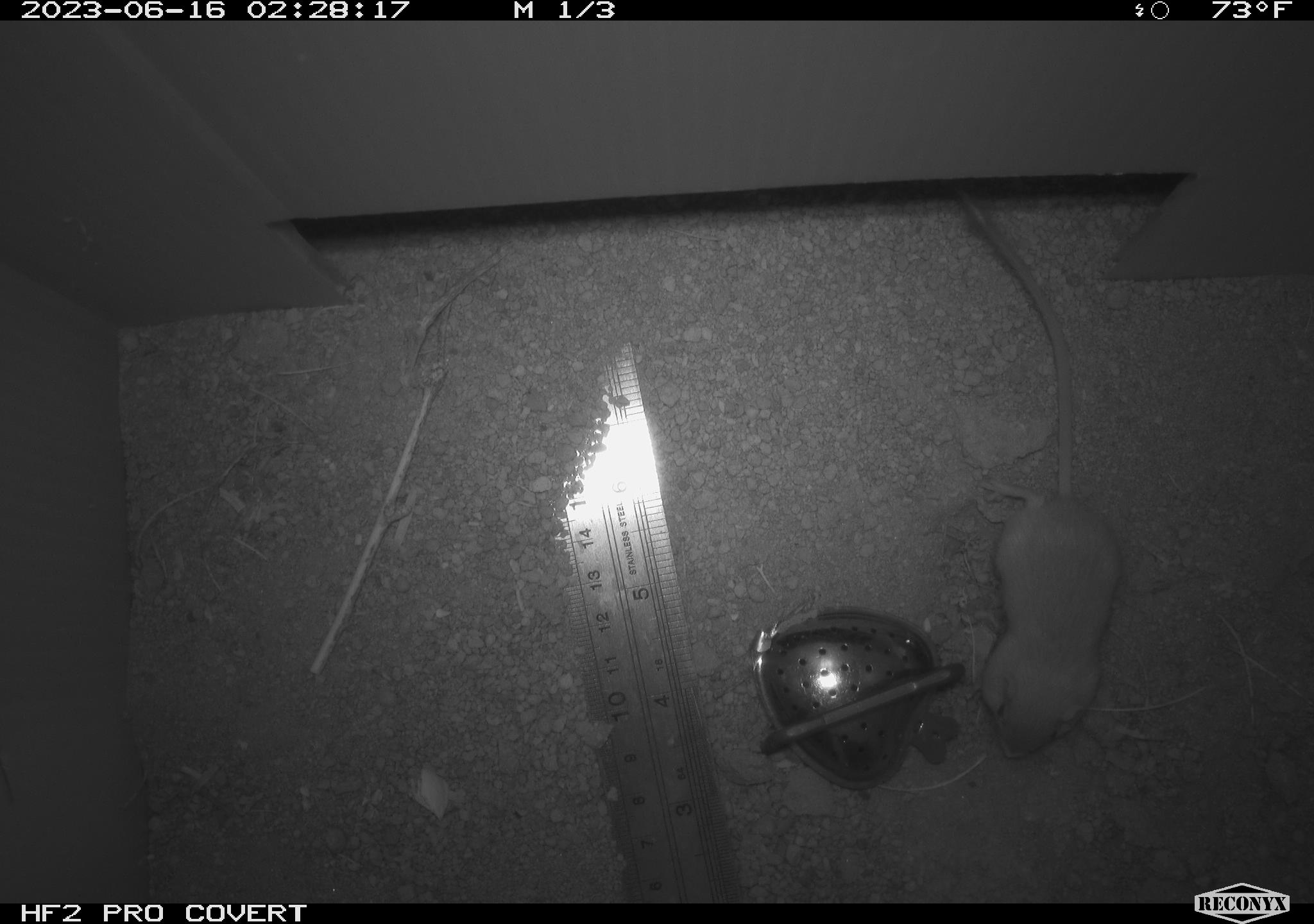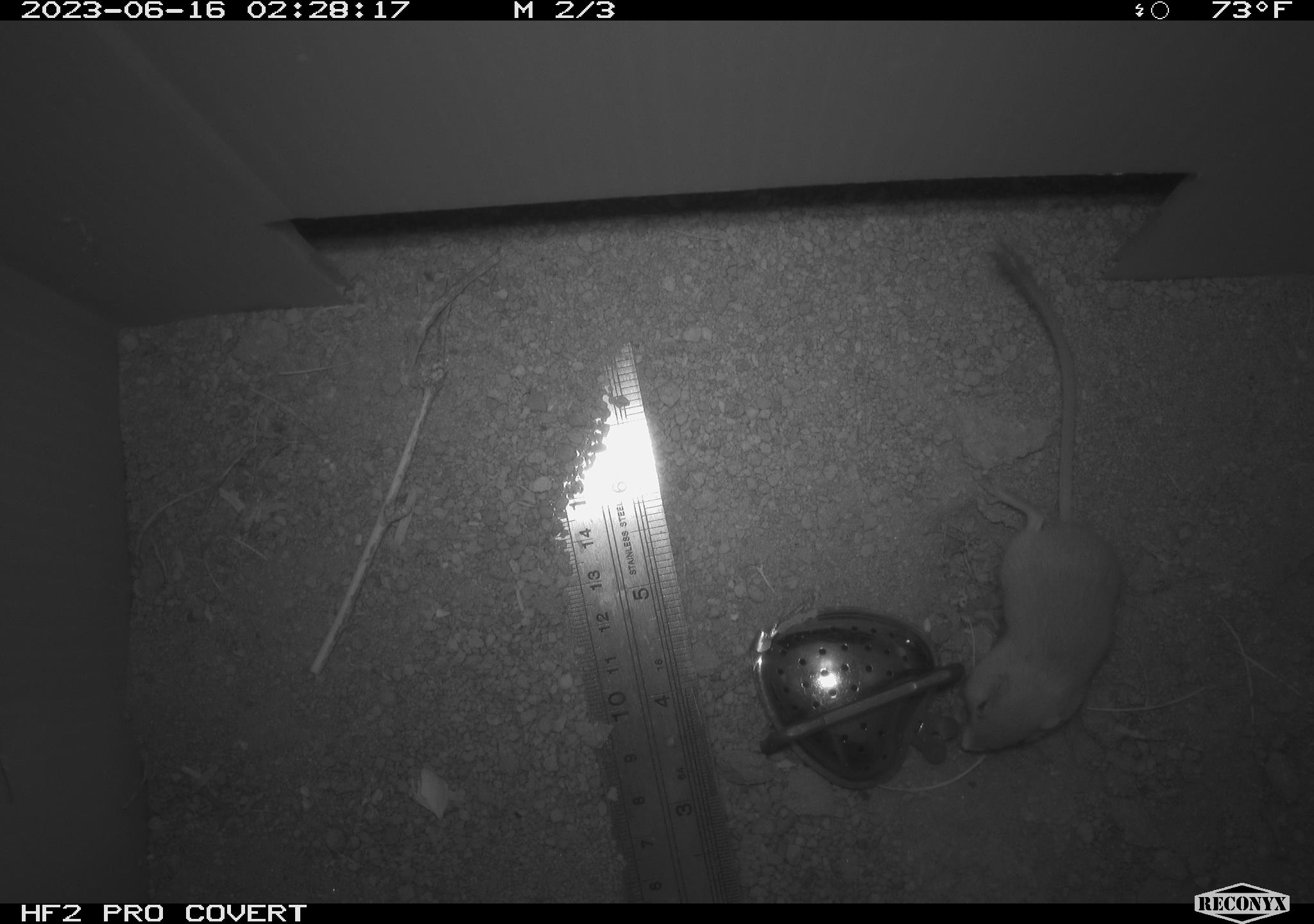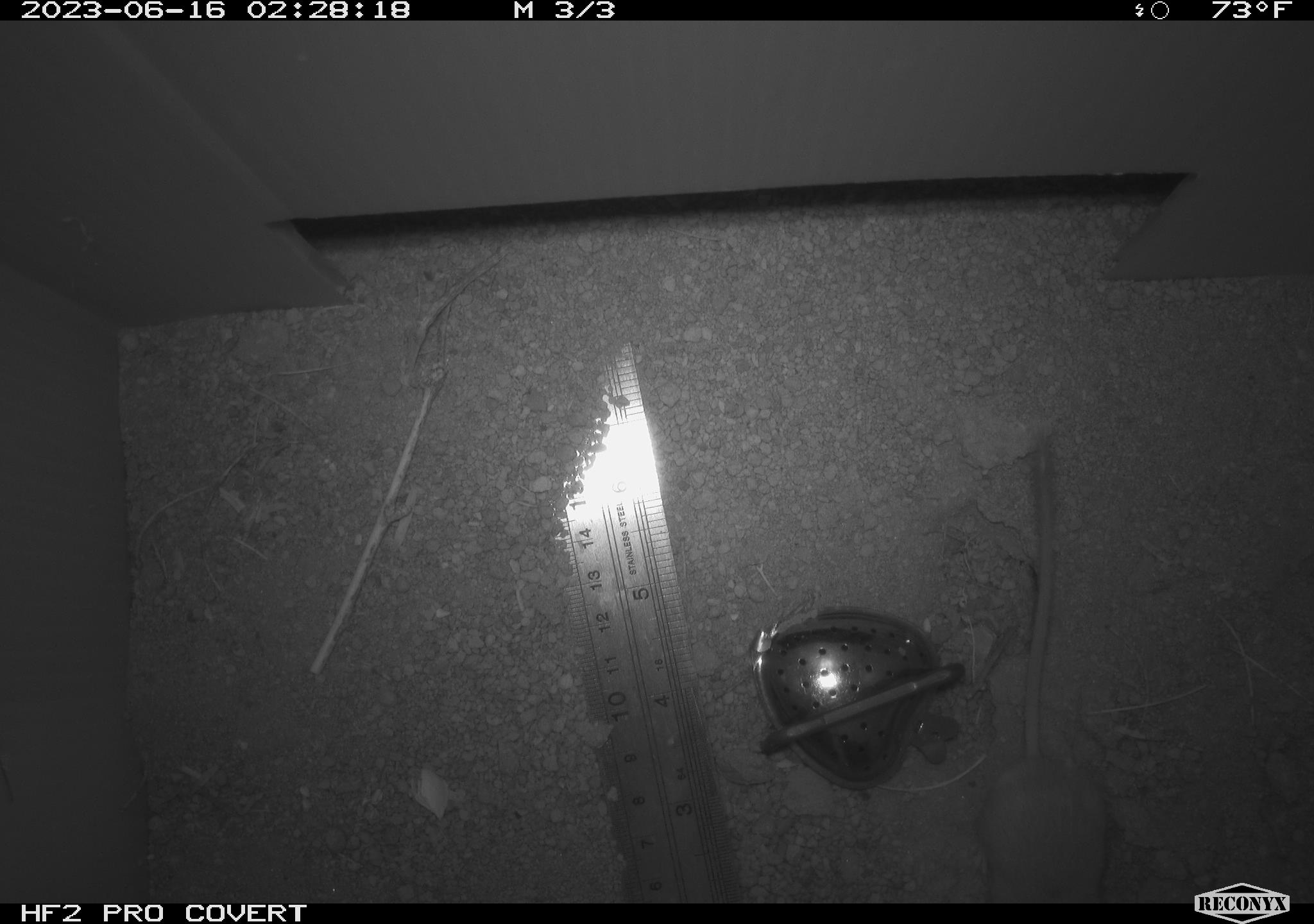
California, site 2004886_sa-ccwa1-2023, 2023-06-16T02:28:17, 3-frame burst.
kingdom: Animalia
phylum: Chordata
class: Mammalia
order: Rodentia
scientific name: Rodentia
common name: mouse species